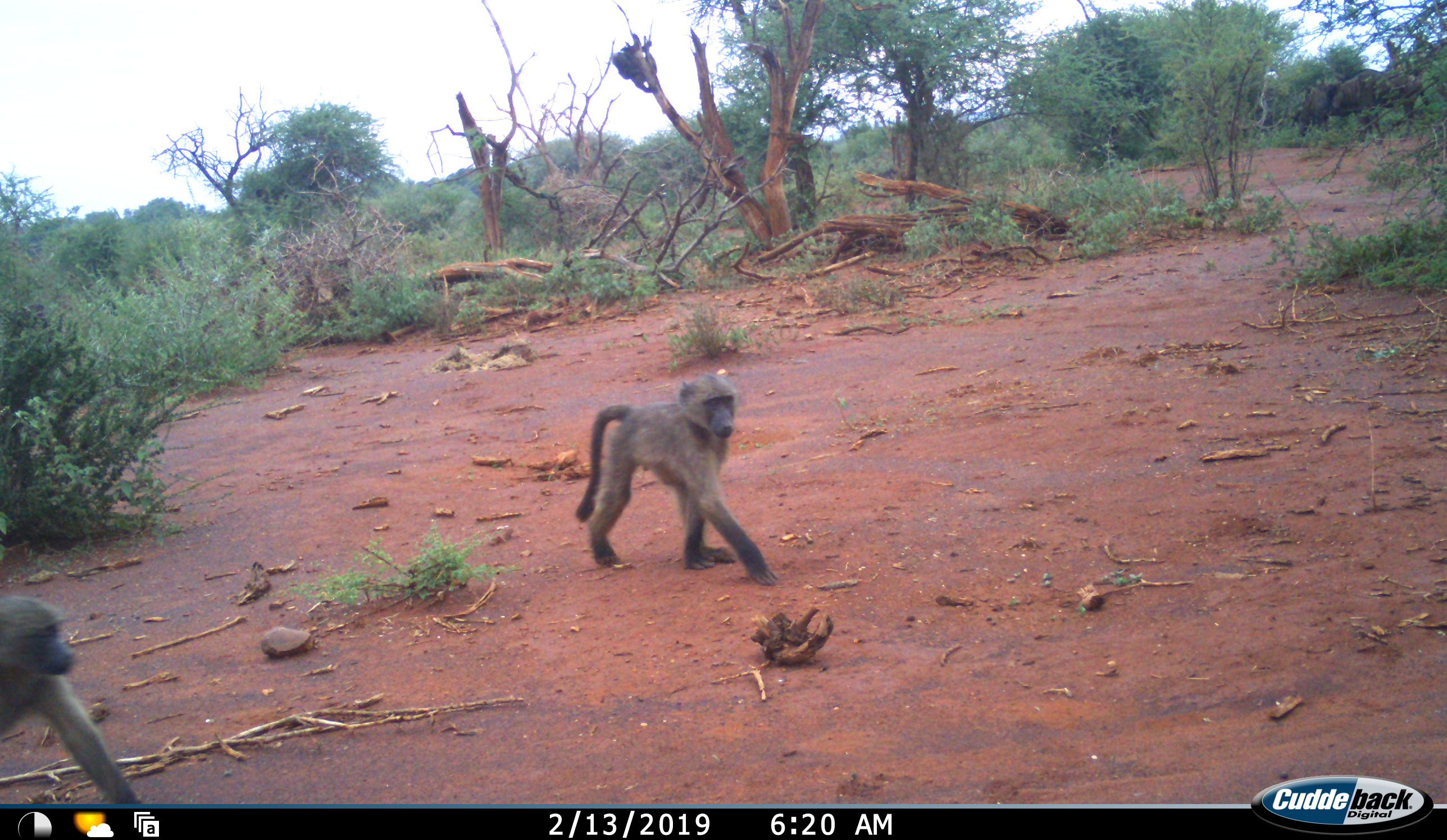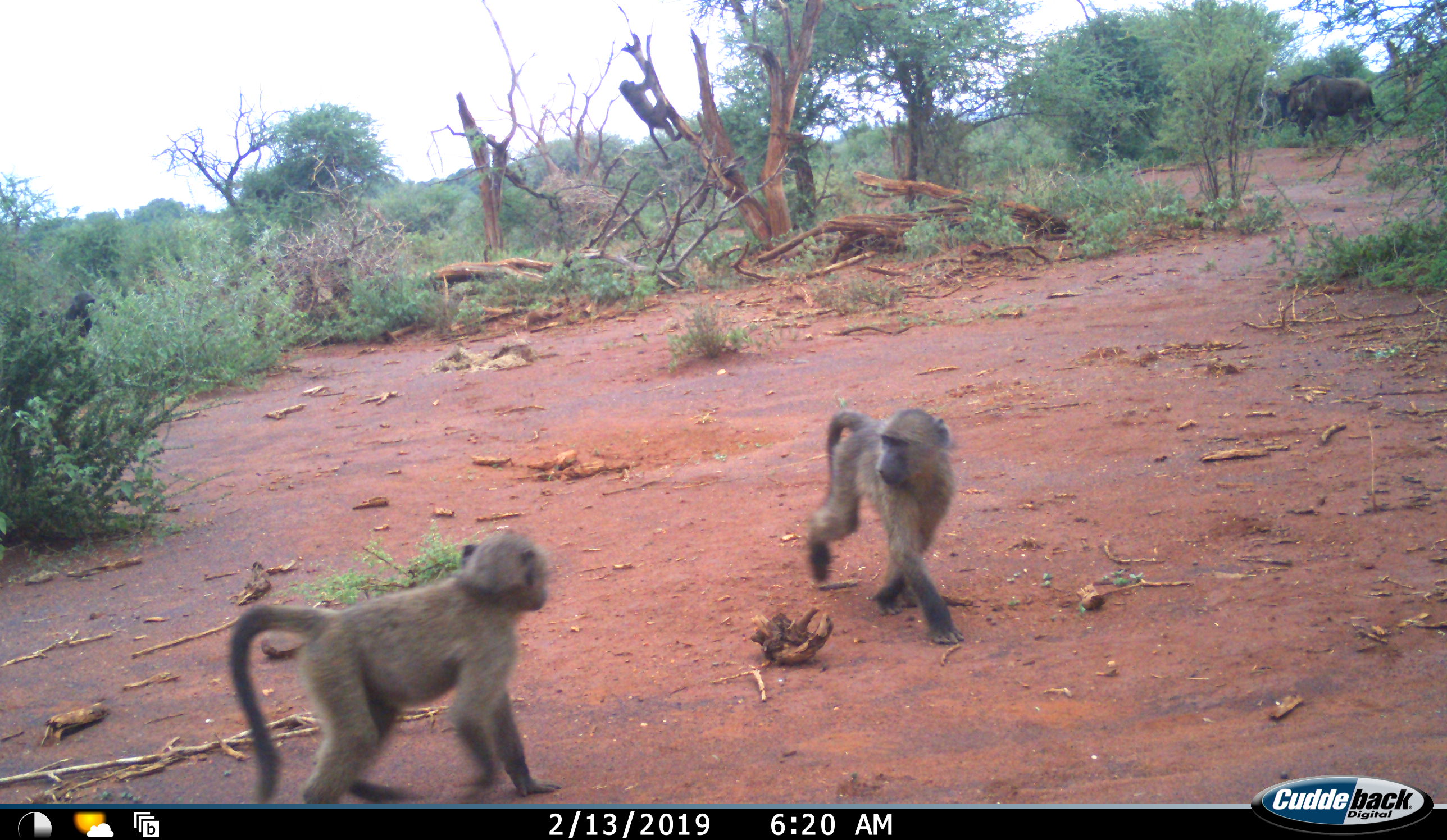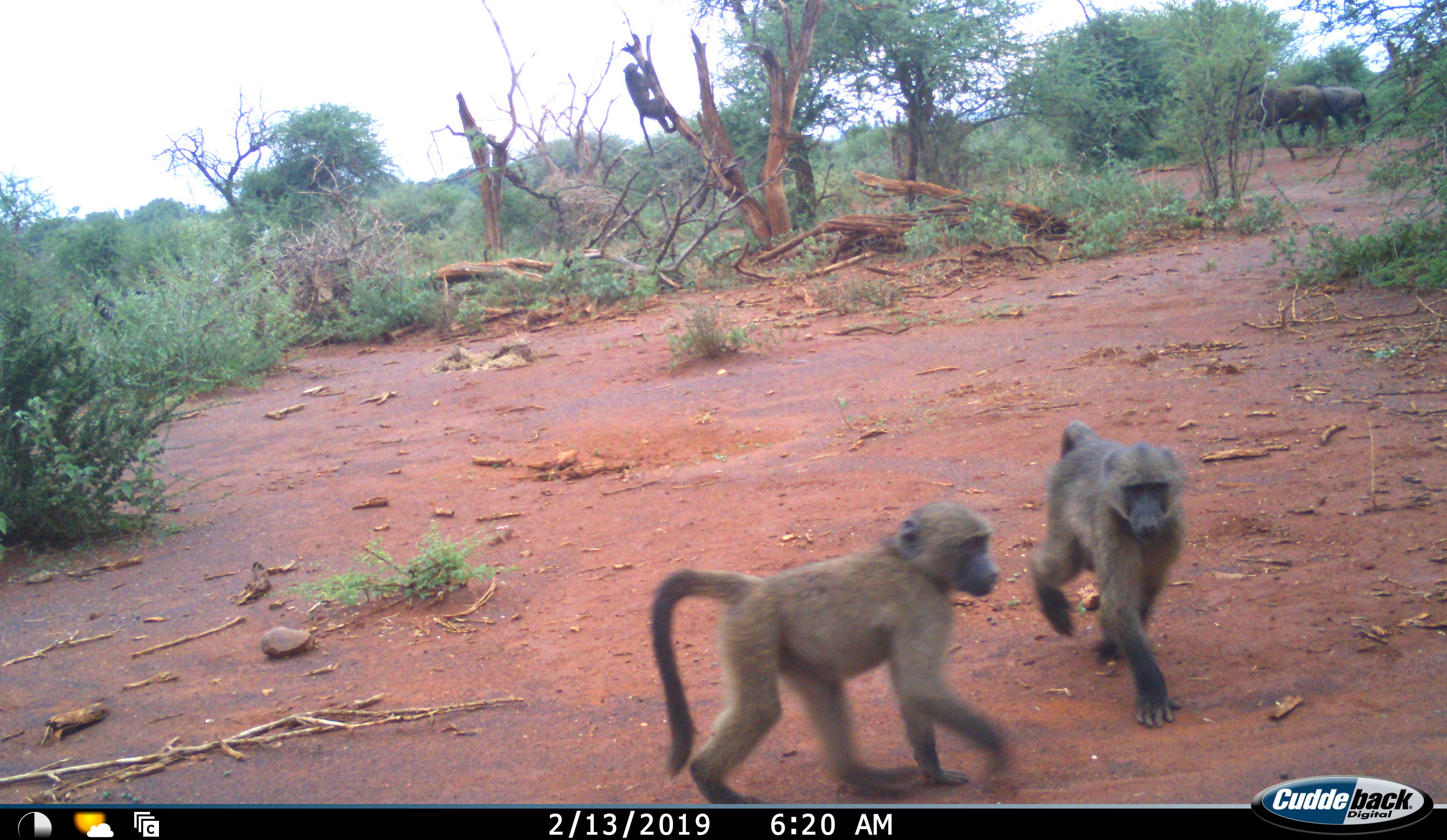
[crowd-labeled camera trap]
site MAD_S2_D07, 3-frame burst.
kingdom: Animalia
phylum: Chordata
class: Mammalia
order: Primates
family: Cercopithecidae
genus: Papio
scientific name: Papio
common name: baboon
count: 3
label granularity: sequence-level